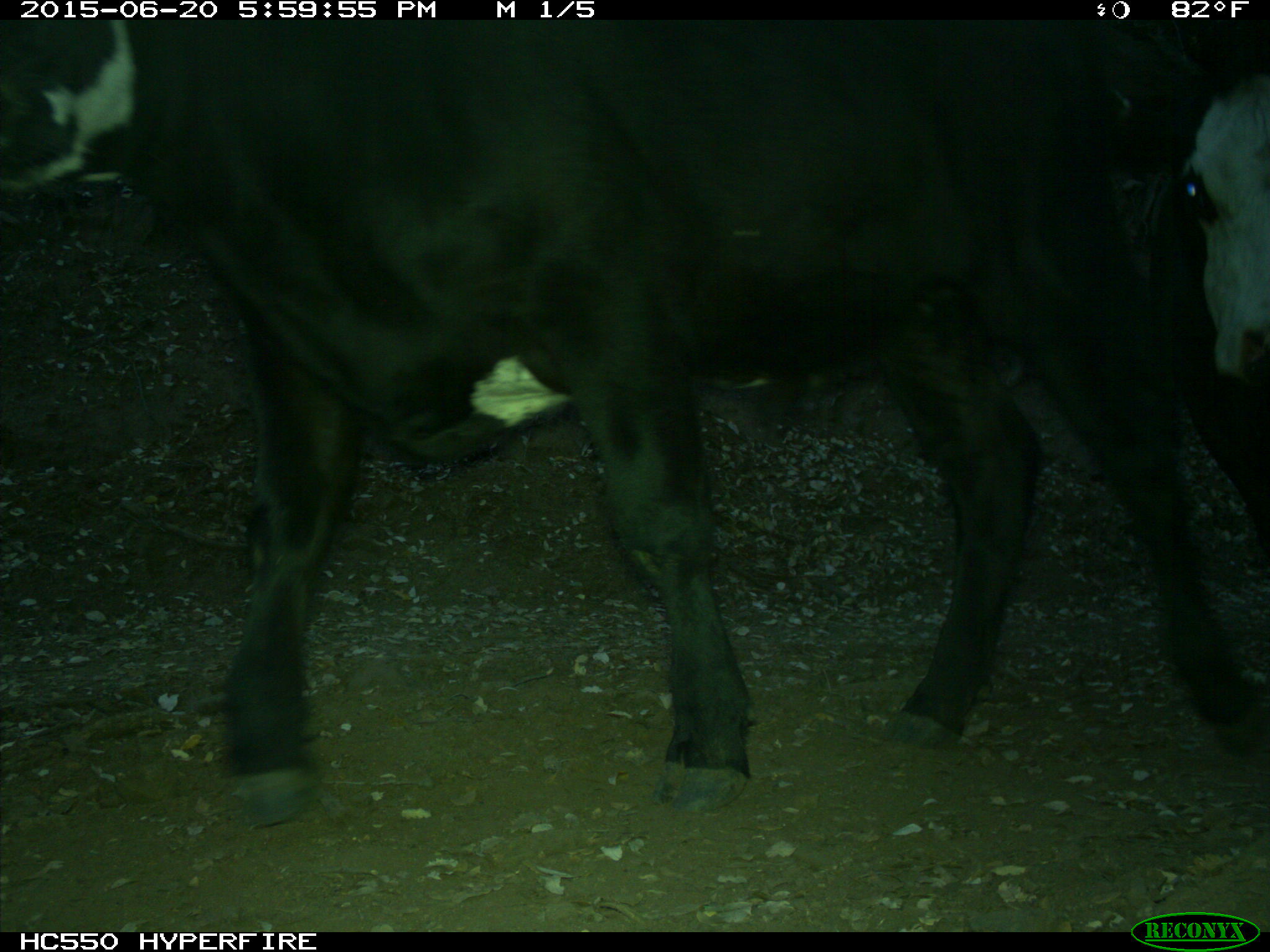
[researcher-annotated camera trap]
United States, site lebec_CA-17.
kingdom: Animalia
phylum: Chordata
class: Mammalia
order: Artiodactyla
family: Bovidae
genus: Bos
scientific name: Bos taurus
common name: domestic cow